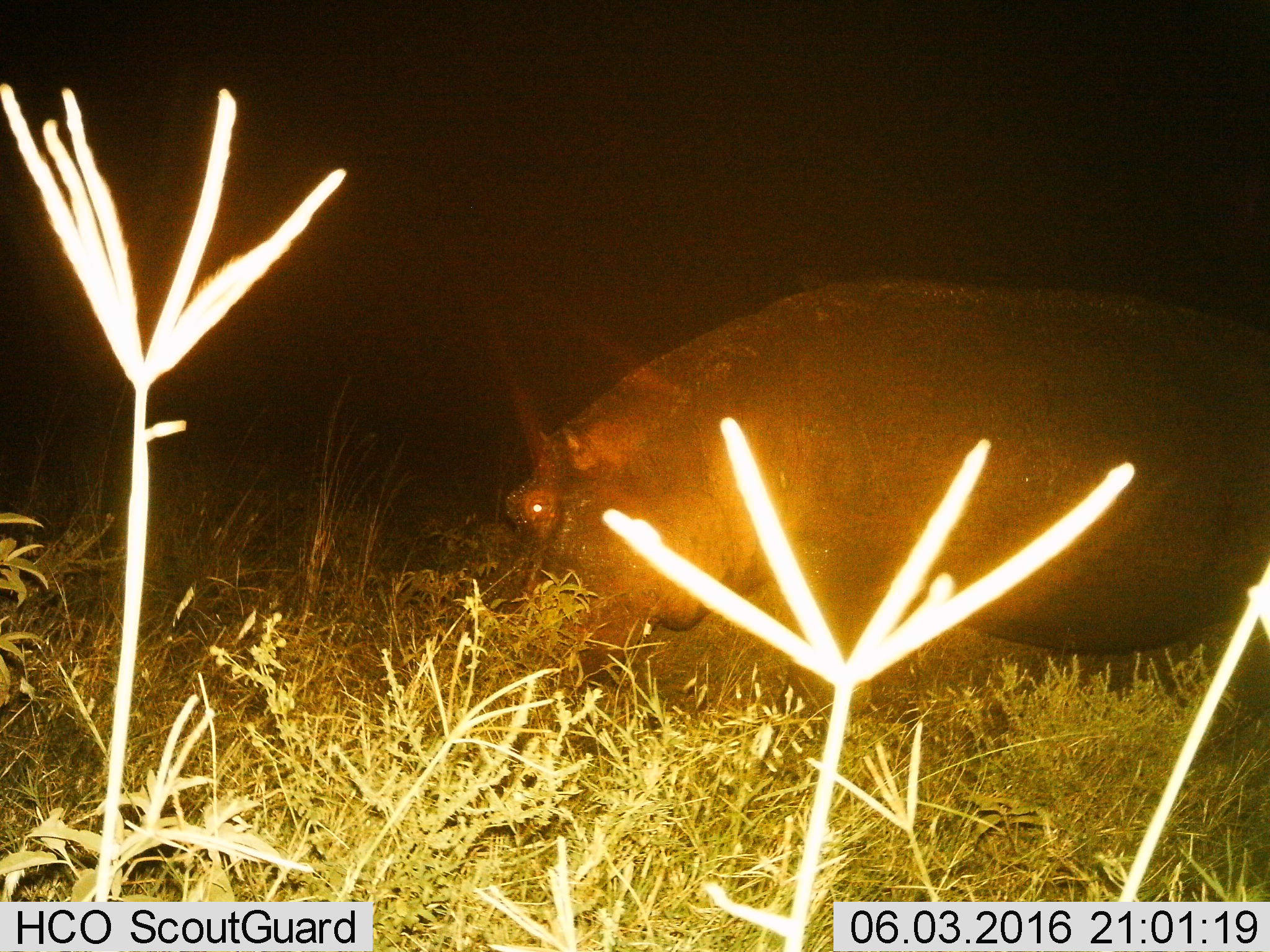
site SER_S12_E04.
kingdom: Animalia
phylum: Chordata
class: Mammalia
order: Artiodactyla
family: Hippopotamidae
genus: Hippopotamus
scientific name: Hippopotamus amphibius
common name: hippopotamus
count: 1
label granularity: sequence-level